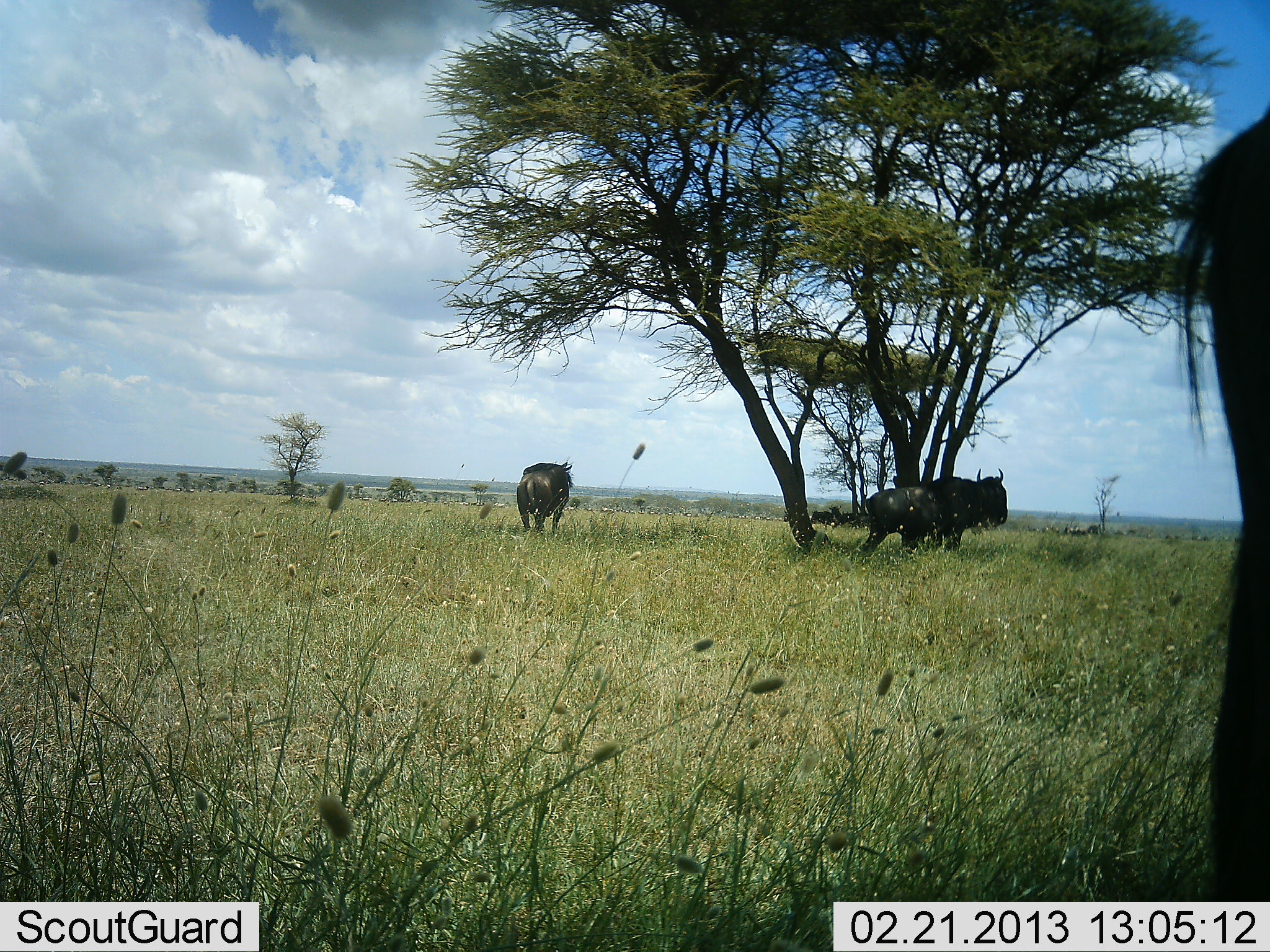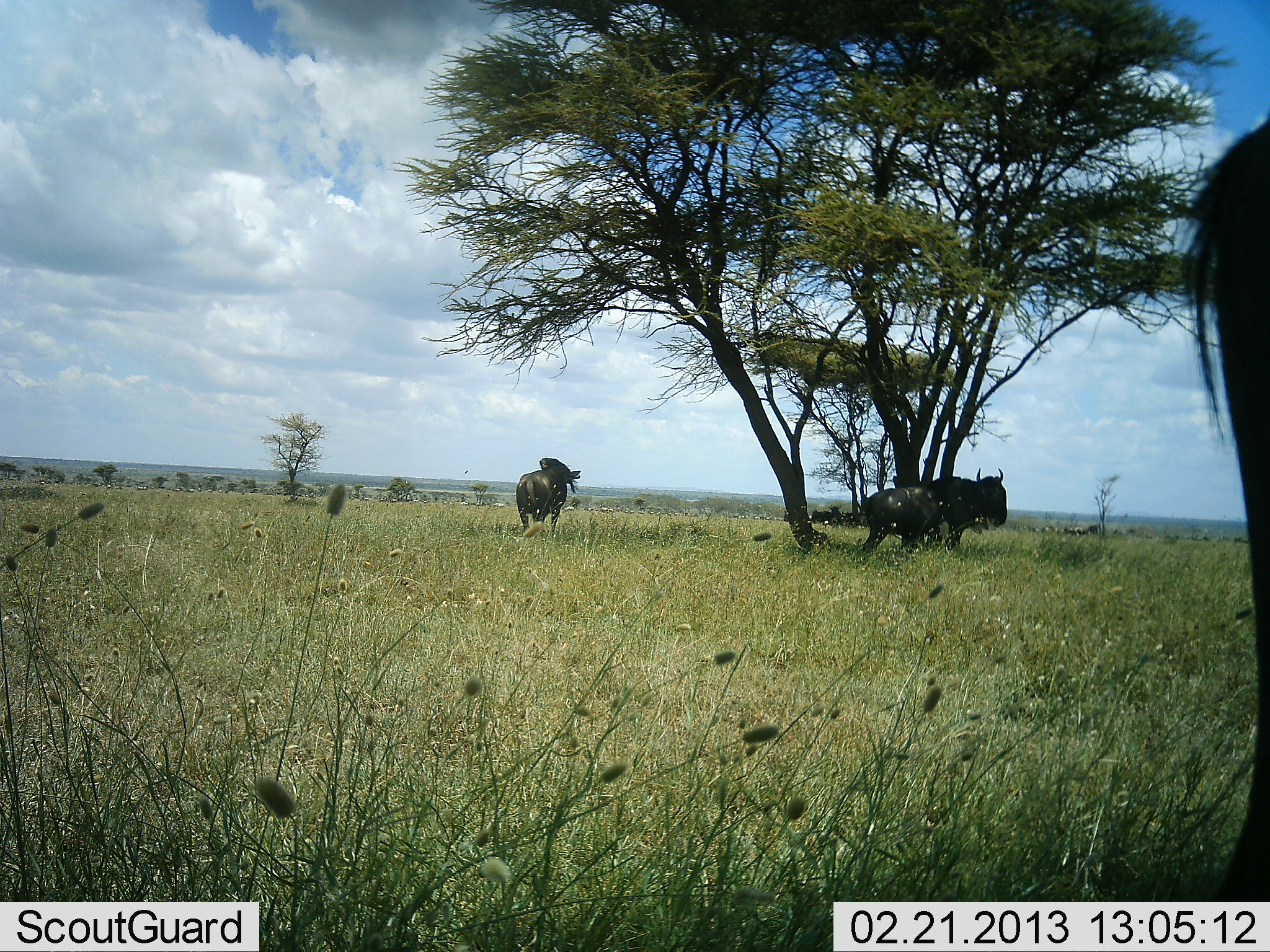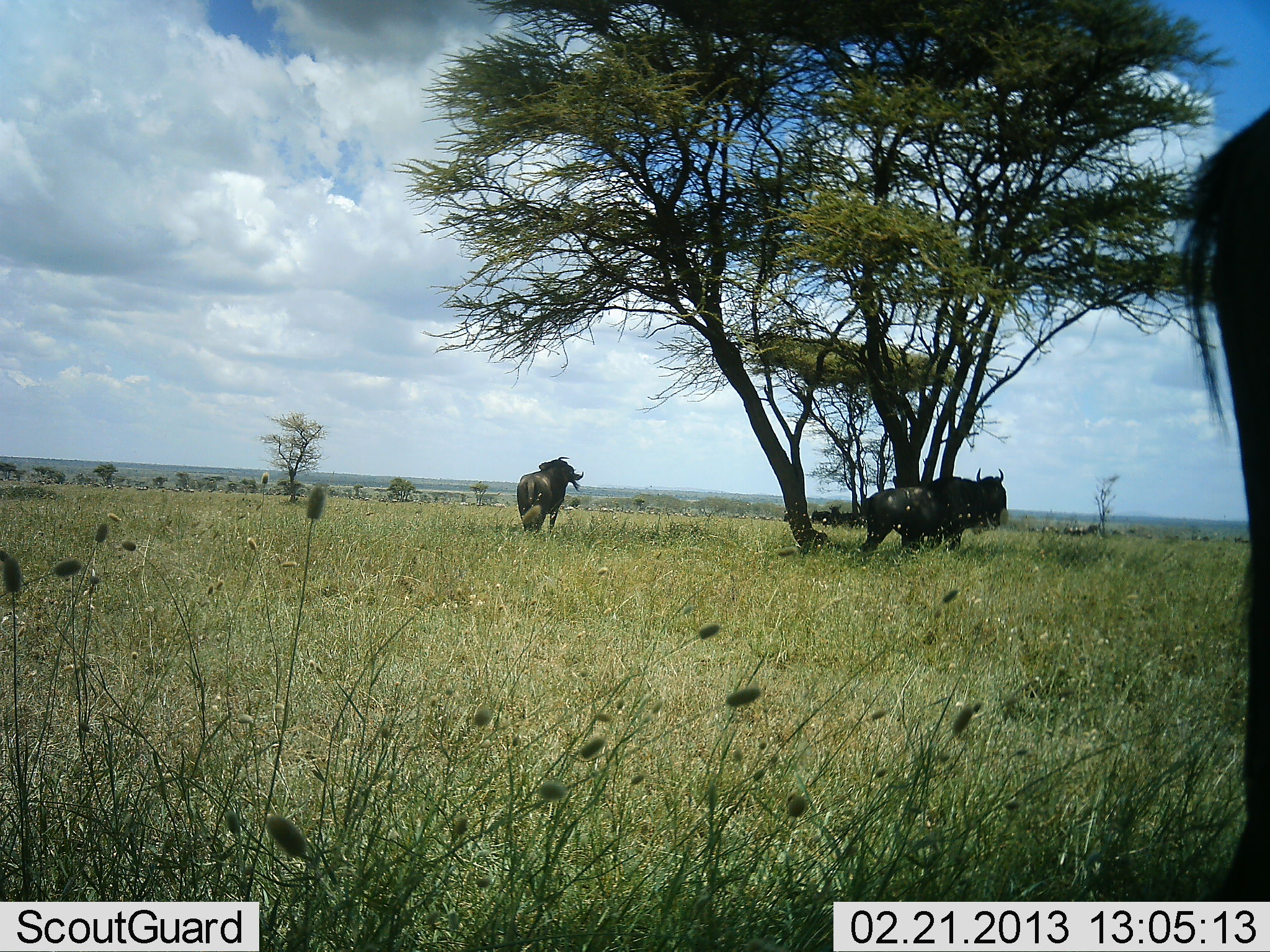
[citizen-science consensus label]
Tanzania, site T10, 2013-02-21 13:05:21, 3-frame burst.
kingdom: Animalia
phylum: Chordata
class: Mammalia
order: Artiodactyla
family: Bovidae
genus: Connochaetes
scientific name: Connochaetes taurinus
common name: blue wildebeest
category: wildebeest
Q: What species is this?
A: Wildebeest (blue wildebeest) (Connochaetes taurinus).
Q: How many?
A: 3.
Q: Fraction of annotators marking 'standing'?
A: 83%.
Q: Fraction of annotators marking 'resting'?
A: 11%.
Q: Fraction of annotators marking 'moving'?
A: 22%.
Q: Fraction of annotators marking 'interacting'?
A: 0%.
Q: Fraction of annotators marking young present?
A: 6%.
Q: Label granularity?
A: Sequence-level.